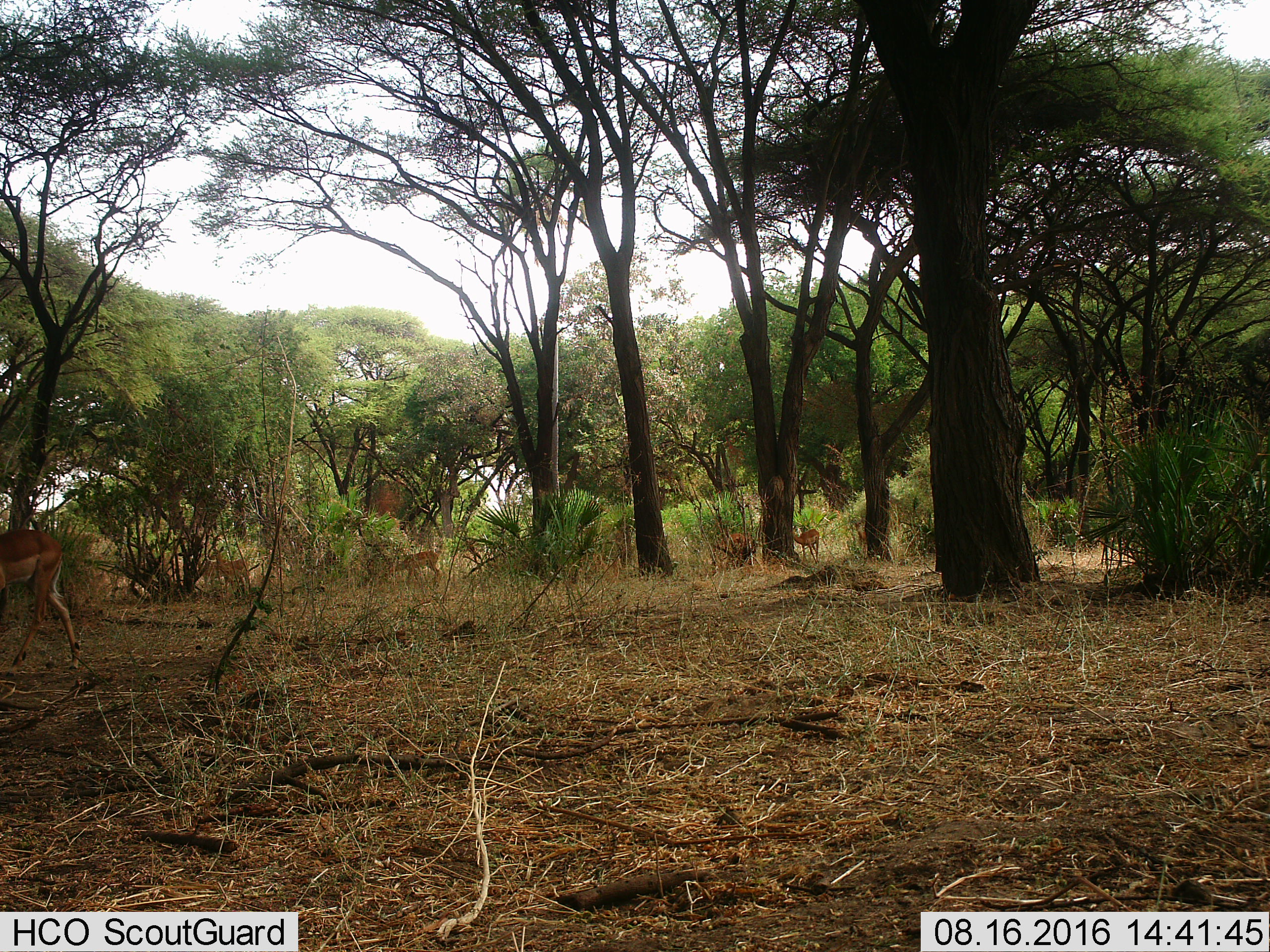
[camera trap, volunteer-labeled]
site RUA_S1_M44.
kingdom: Animalia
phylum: Chordata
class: Mammalia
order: Artiodactyla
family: Bovidae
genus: Aepyceros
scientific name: Aepyceros melampus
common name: impala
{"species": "impala (Aepyceros melampus)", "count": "6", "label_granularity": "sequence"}